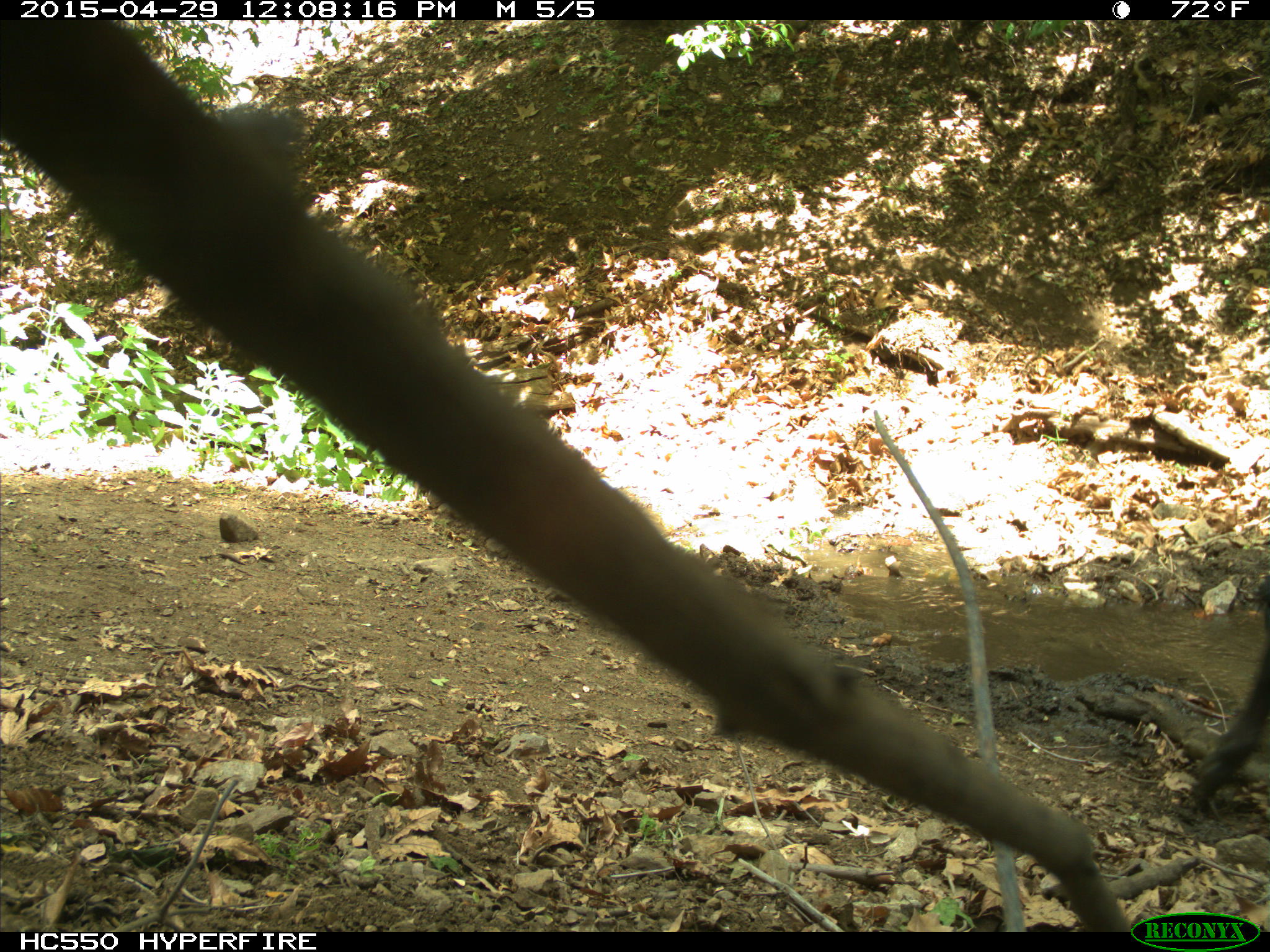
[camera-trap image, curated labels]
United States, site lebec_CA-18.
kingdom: Animalia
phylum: Chordata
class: Mammalia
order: Artiodactyla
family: Bovidae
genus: Bos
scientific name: Bos taurus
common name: domestic cow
Bos taurus (domestic cow).